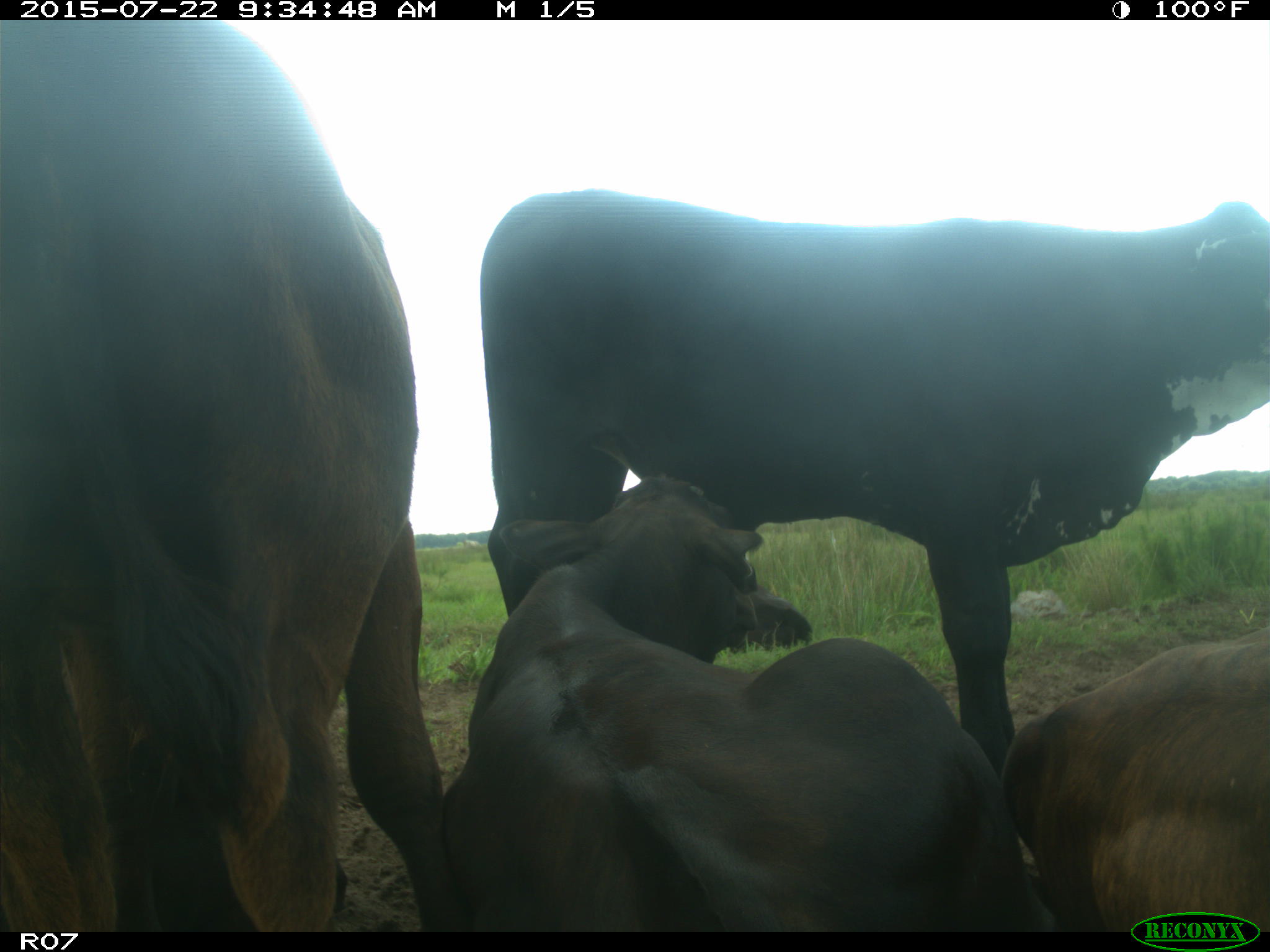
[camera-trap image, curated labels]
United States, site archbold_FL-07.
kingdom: Animalia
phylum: Chordata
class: Mammalia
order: Artiodactyla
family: Bovidae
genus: Bos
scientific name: Bos taurus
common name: domestic cow